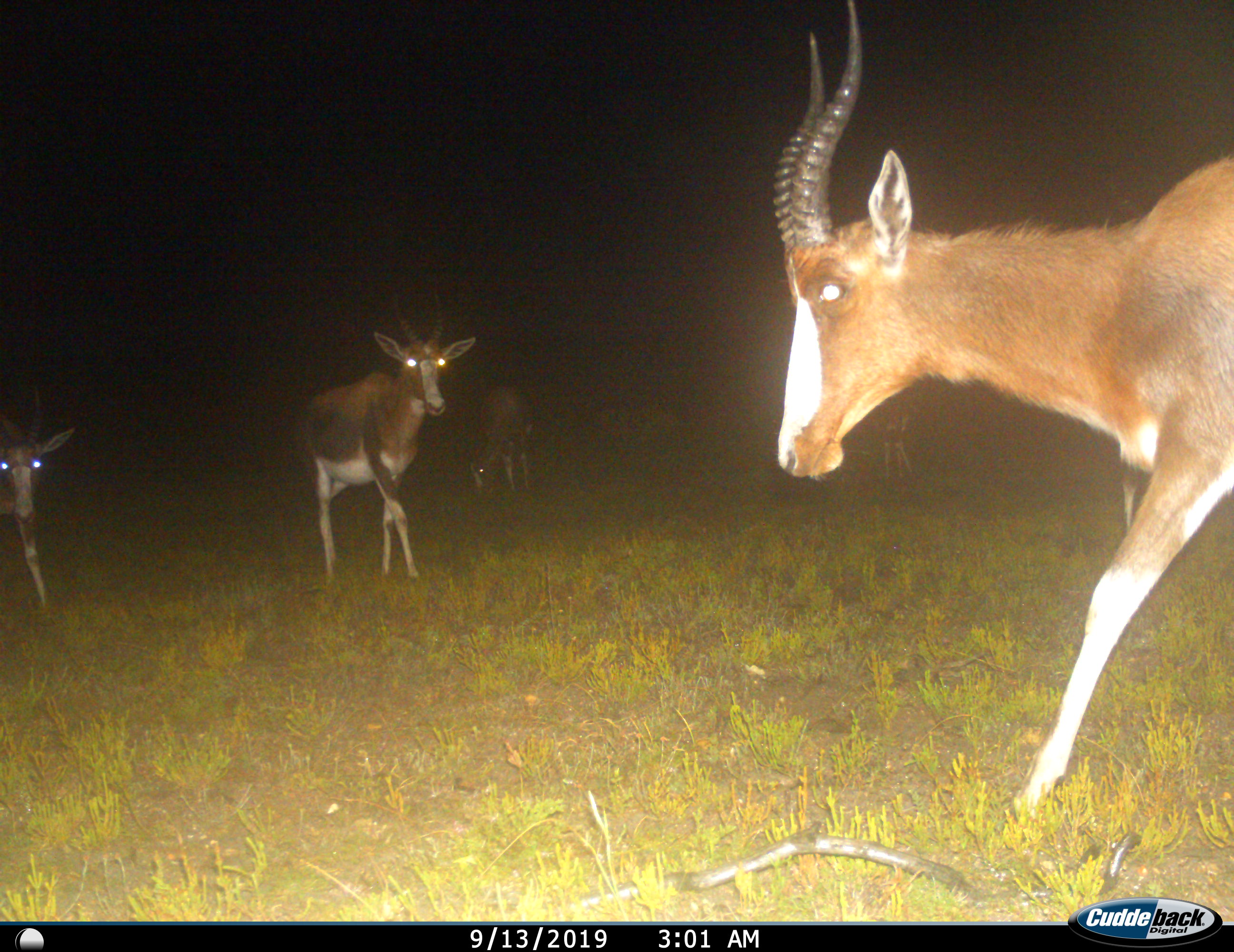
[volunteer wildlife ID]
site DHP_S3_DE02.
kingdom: Animalia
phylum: Chordata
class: Mammalia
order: Artiodactyla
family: Bovidae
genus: Damaliscus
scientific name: Damaliscus pygargus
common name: bontebok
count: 5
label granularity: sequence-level